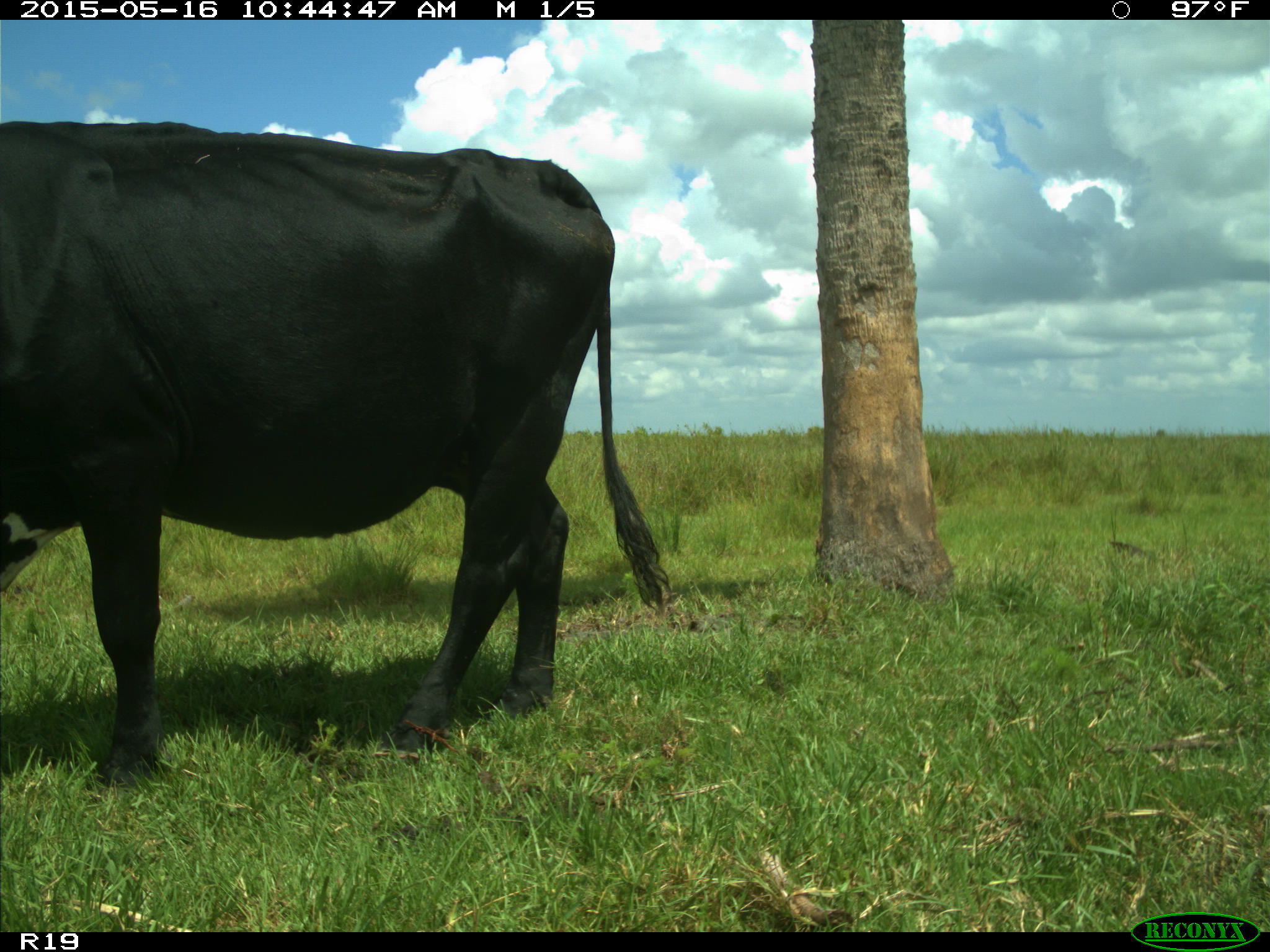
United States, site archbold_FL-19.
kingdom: Animalia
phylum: Chordata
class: Mammalia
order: Artiodactyla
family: Bovidae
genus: Bos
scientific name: Bos taurus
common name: domestic cow